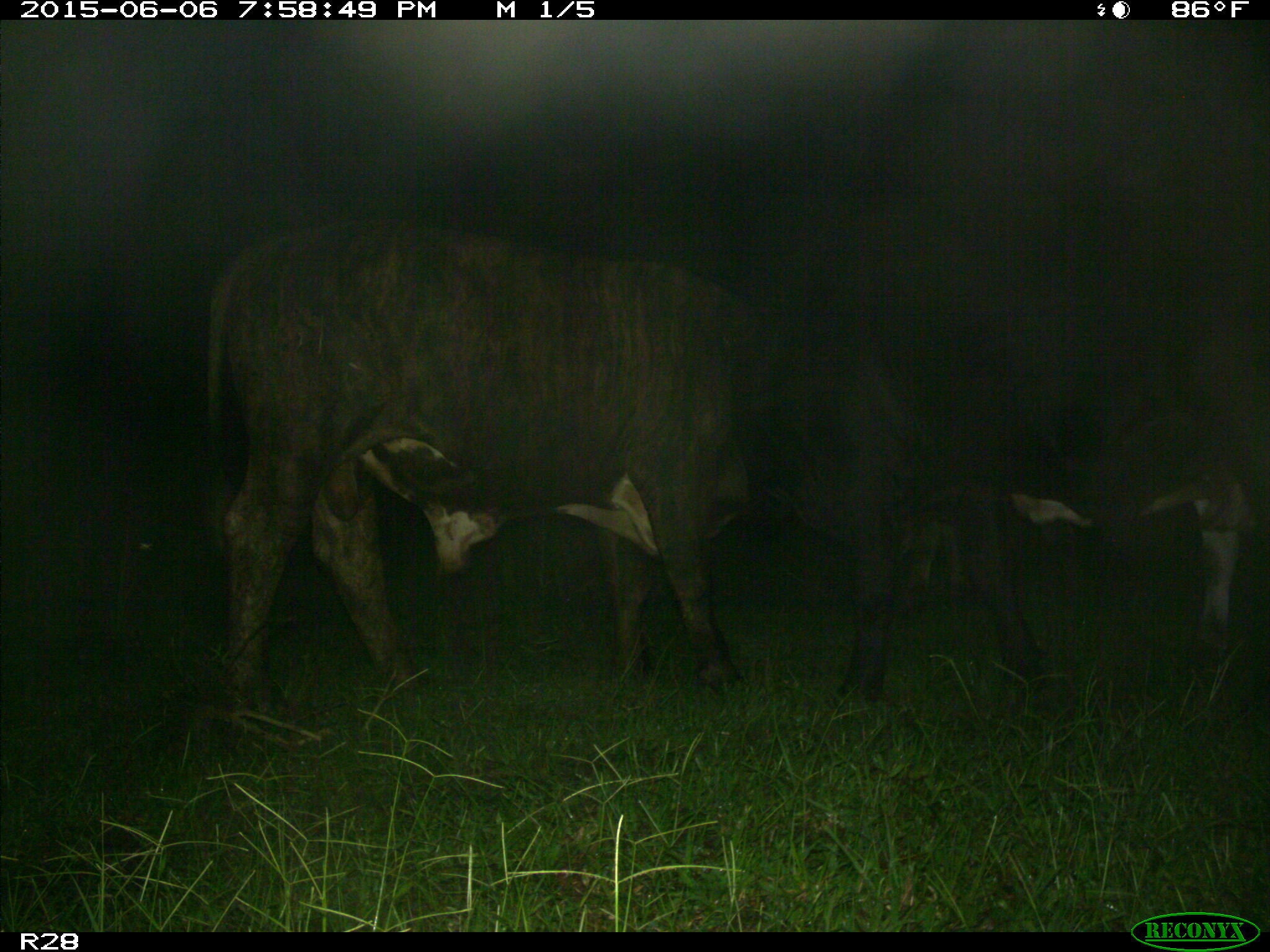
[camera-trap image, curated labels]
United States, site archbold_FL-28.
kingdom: Animalia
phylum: Chordata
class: Mammalia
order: Artiodactyla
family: Bovidae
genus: Bos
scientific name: Bos taurus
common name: domestic cow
Bos taurus (domestic cow).